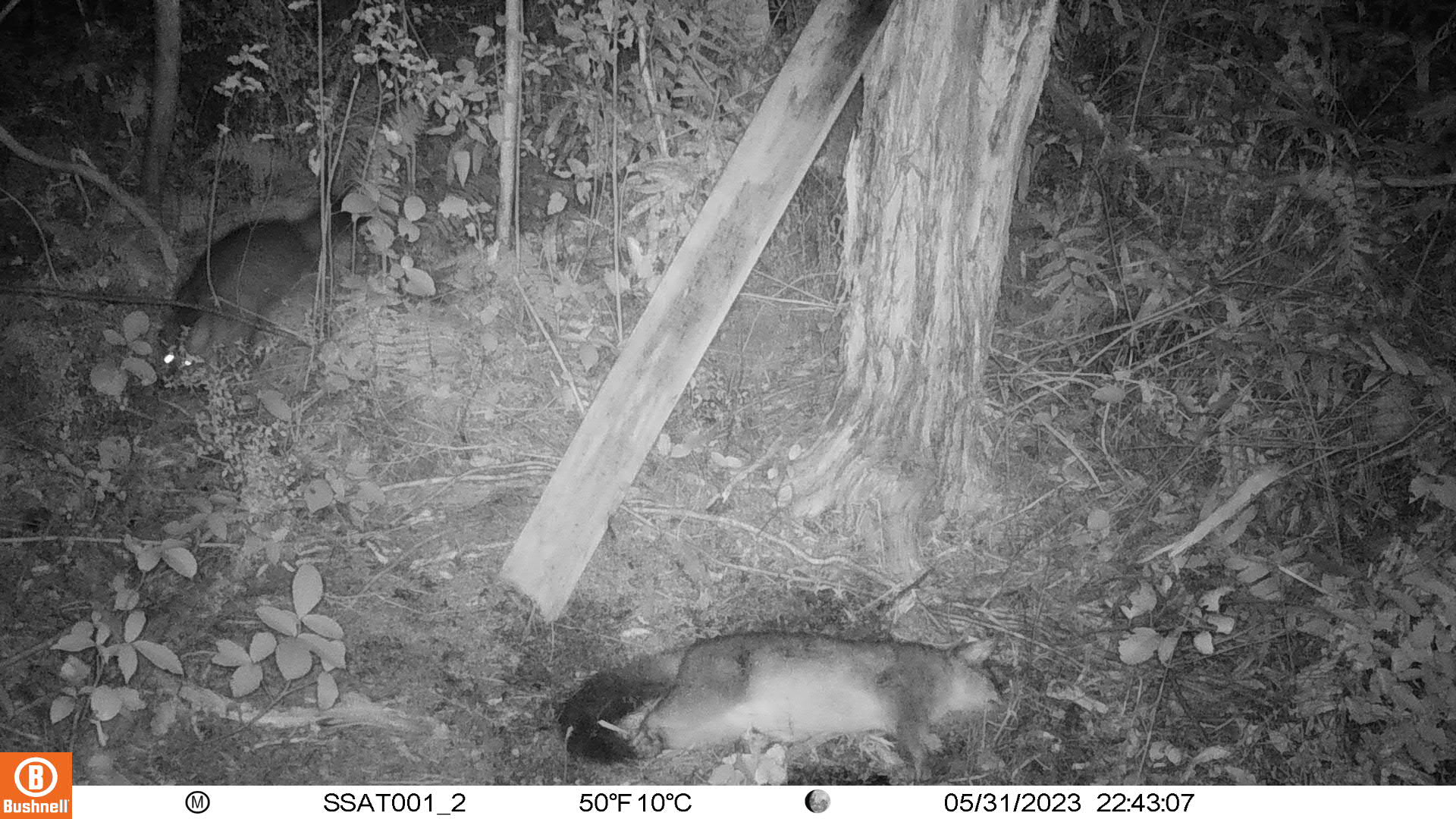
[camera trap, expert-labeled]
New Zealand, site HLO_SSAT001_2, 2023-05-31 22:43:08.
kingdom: Animalia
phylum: Chordata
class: Mammalia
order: Diprotodontia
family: Phalangeridae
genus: Trichosurus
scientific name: Trichosurus vulpecula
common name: common brushtail possum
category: possum